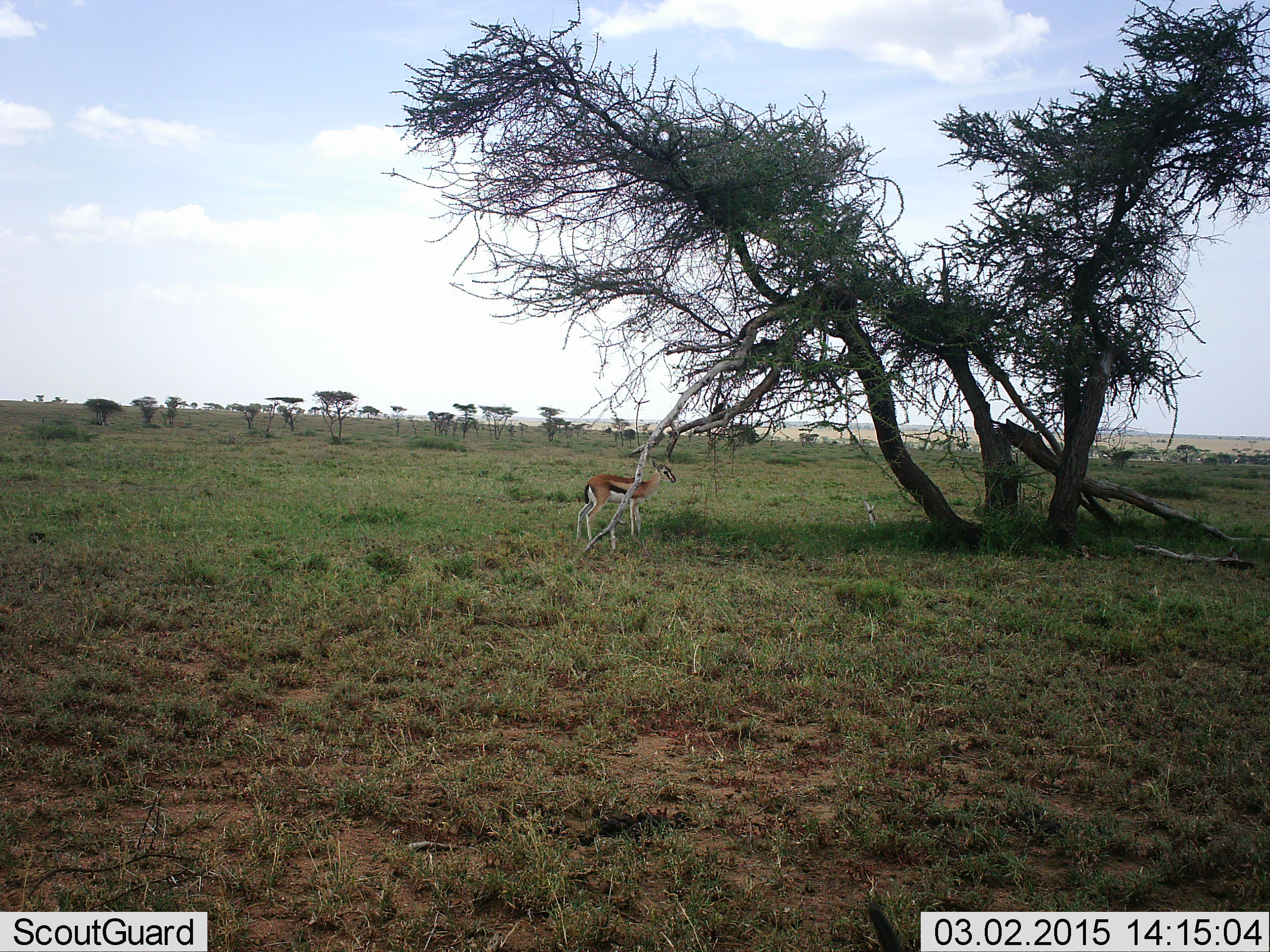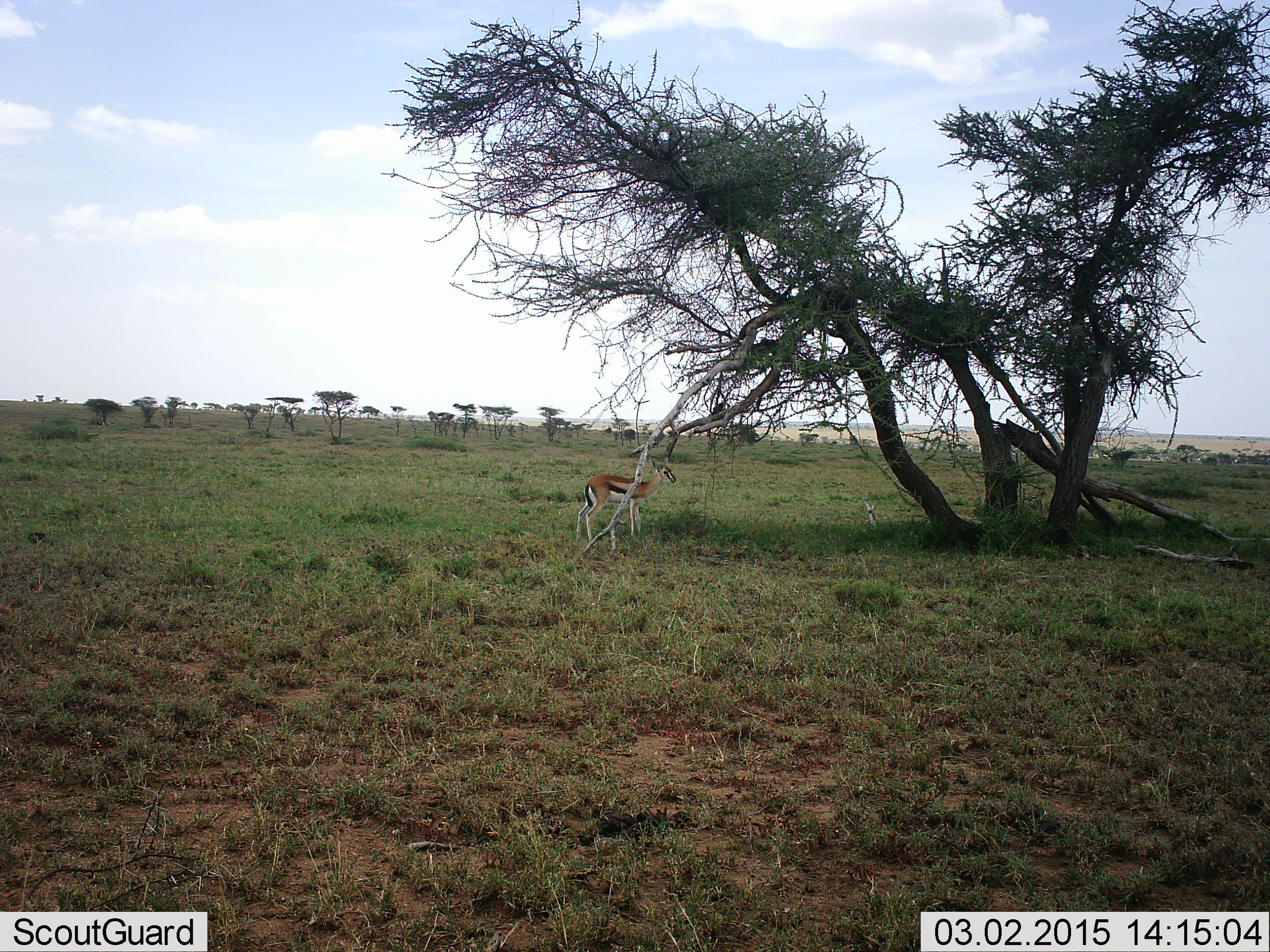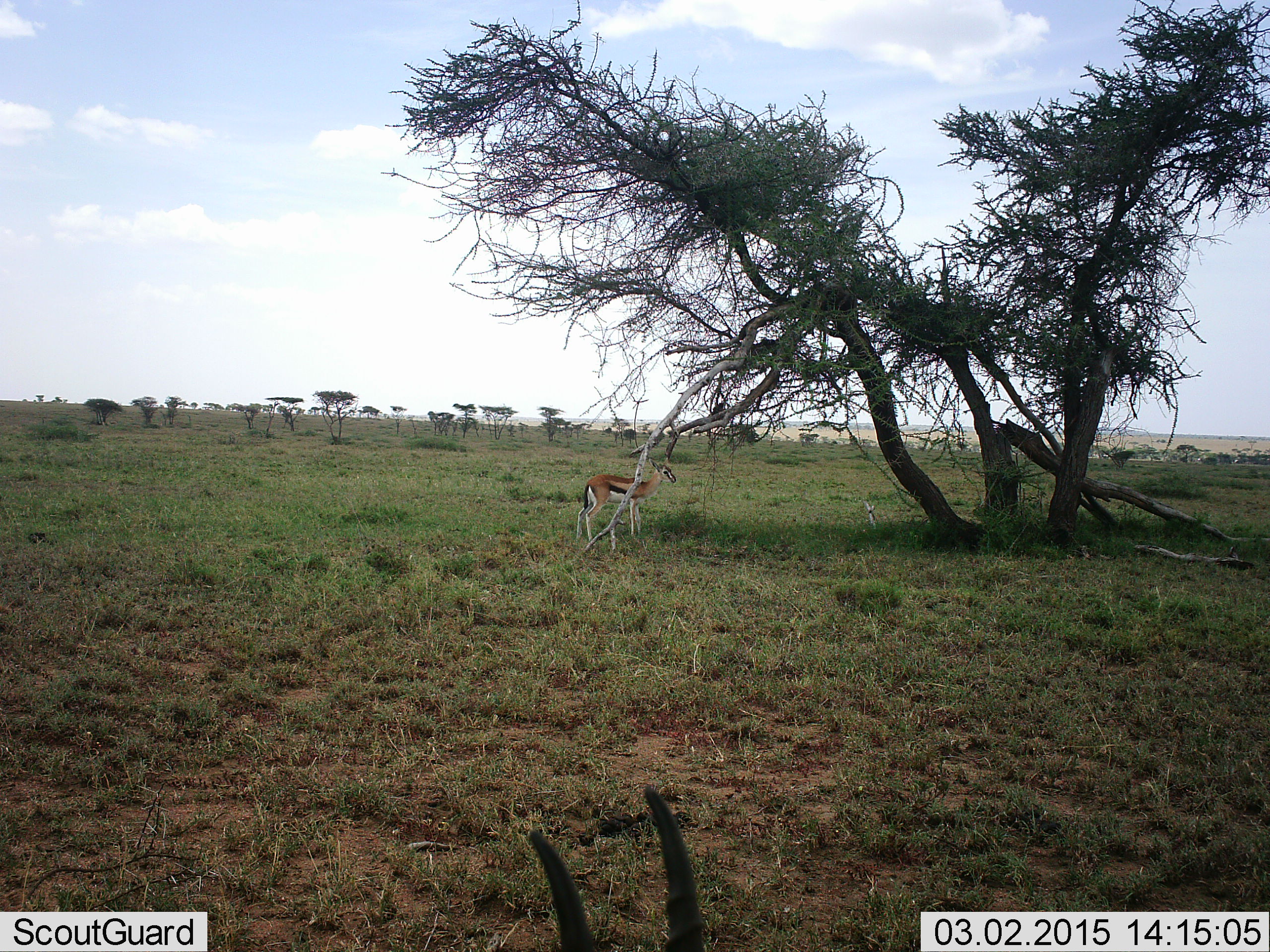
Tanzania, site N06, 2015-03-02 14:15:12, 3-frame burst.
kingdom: Animalia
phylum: Chordata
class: Mammalia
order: Artiodactyla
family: Bovidae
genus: Eudorcas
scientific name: Eudorcas thomsonii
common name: thomson's gazelle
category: gazellethomsons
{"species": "gazellethomsons (thomson's gazelle) (Eudorcas thomsonii)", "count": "1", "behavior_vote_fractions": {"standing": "80%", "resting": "0%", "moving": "20%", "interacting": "10%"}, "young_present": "0%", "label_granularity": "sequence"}